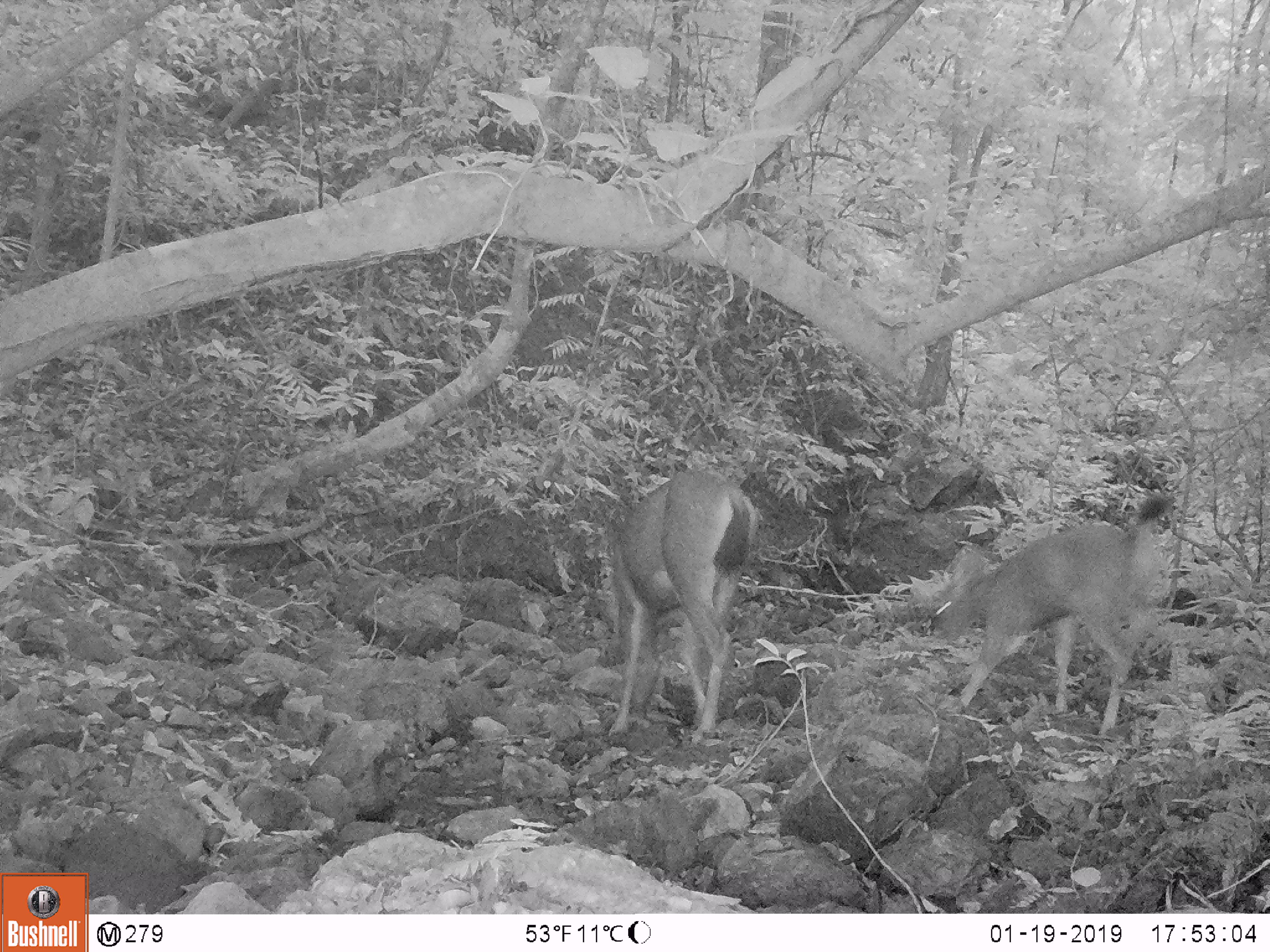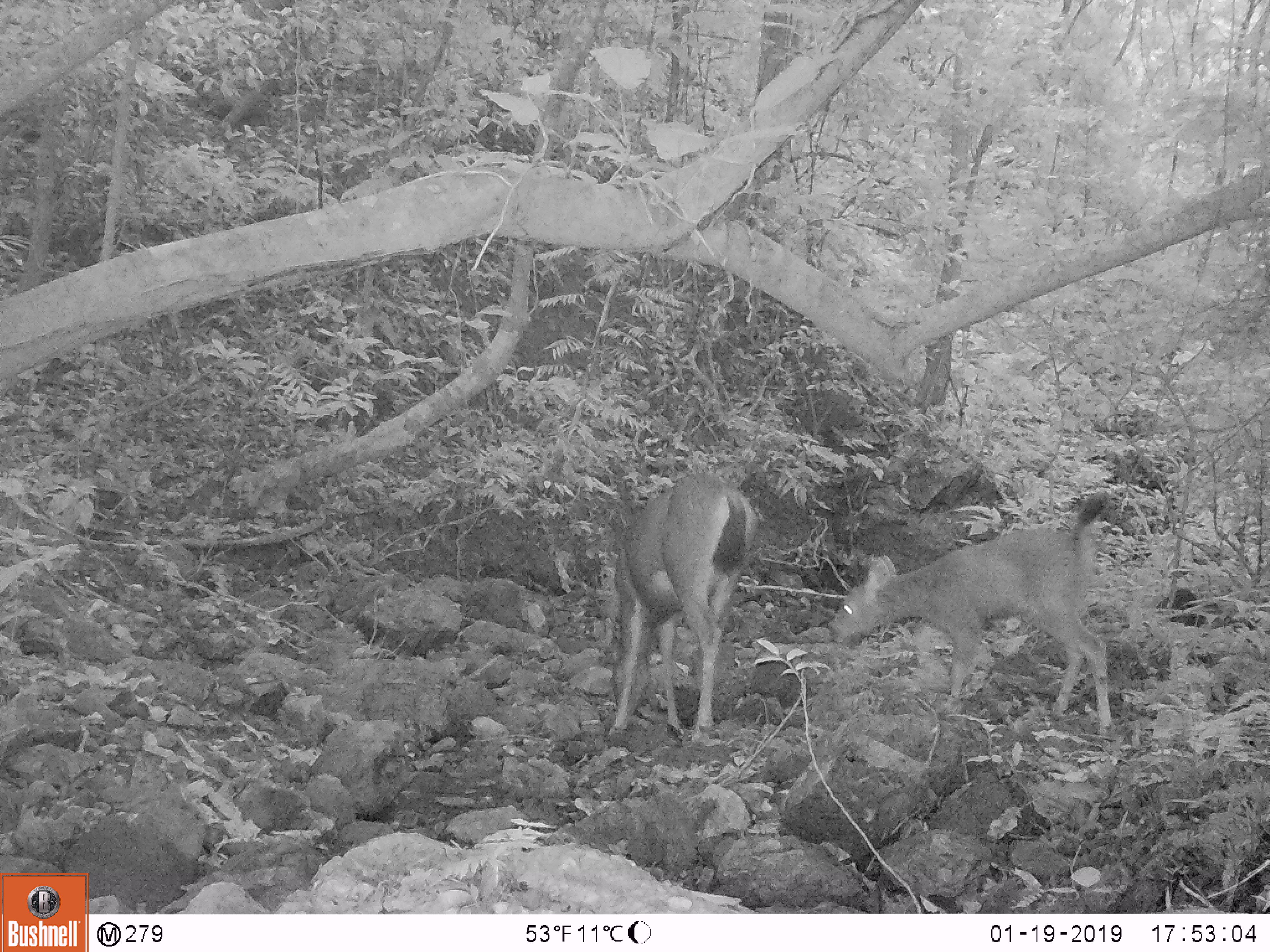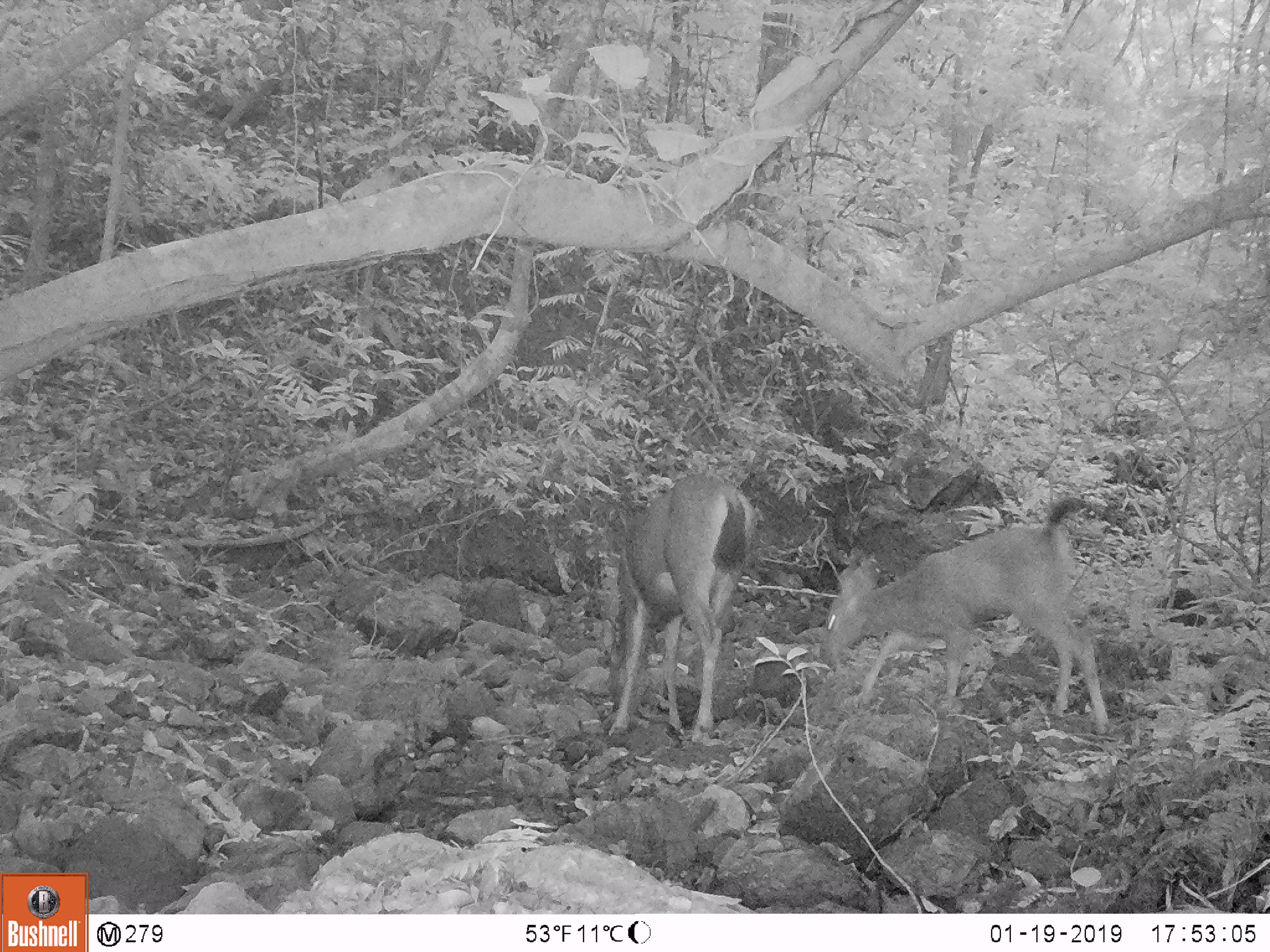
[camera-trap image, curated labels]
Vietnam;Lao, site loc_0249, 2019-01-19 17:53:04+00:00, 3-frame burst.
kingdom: Animalia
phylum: Chordata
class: Mammalia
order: Artiodactyla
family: Cervidae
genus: Rusa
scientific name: Rusa unicolor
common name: sambar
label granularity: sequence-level